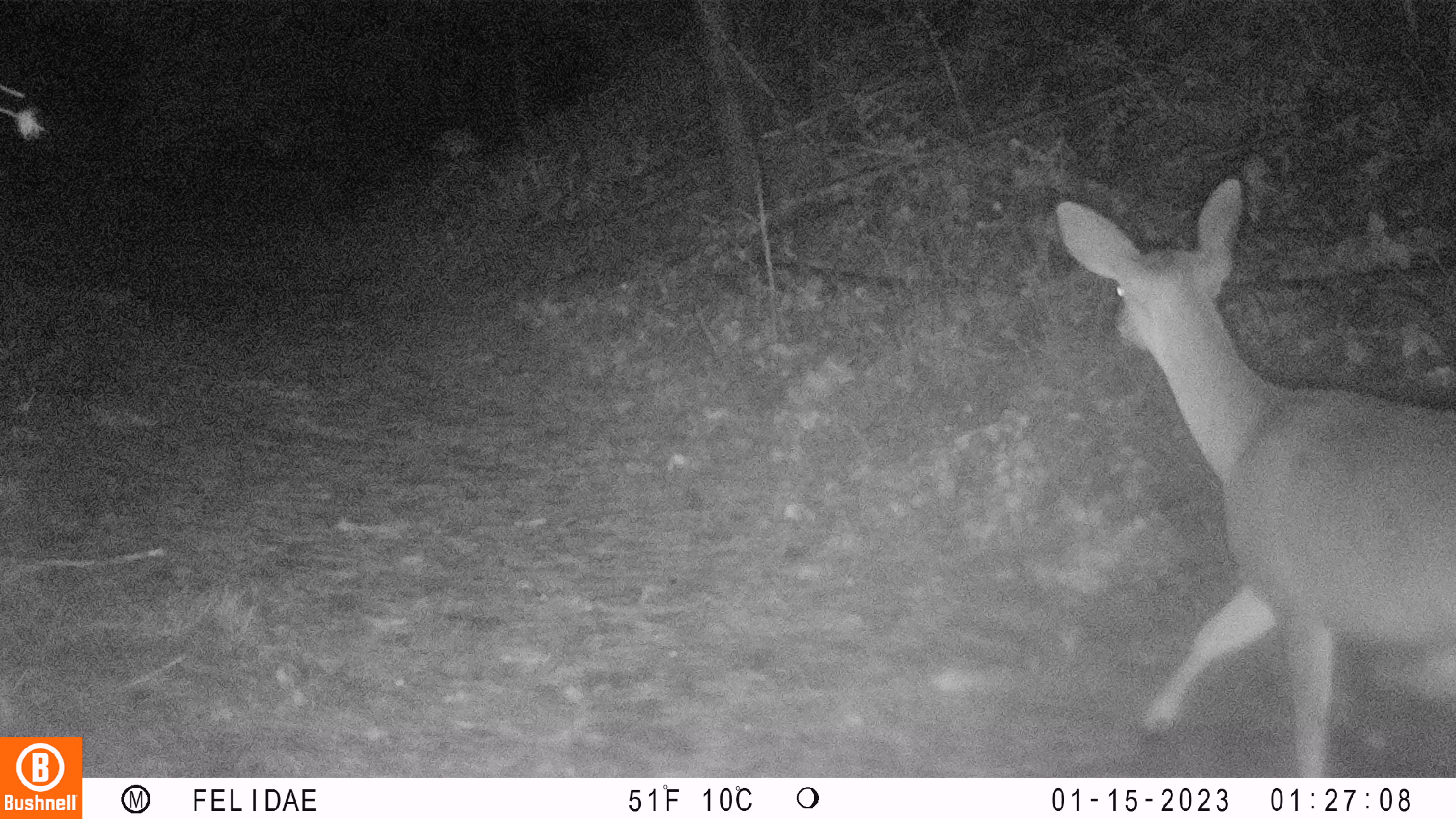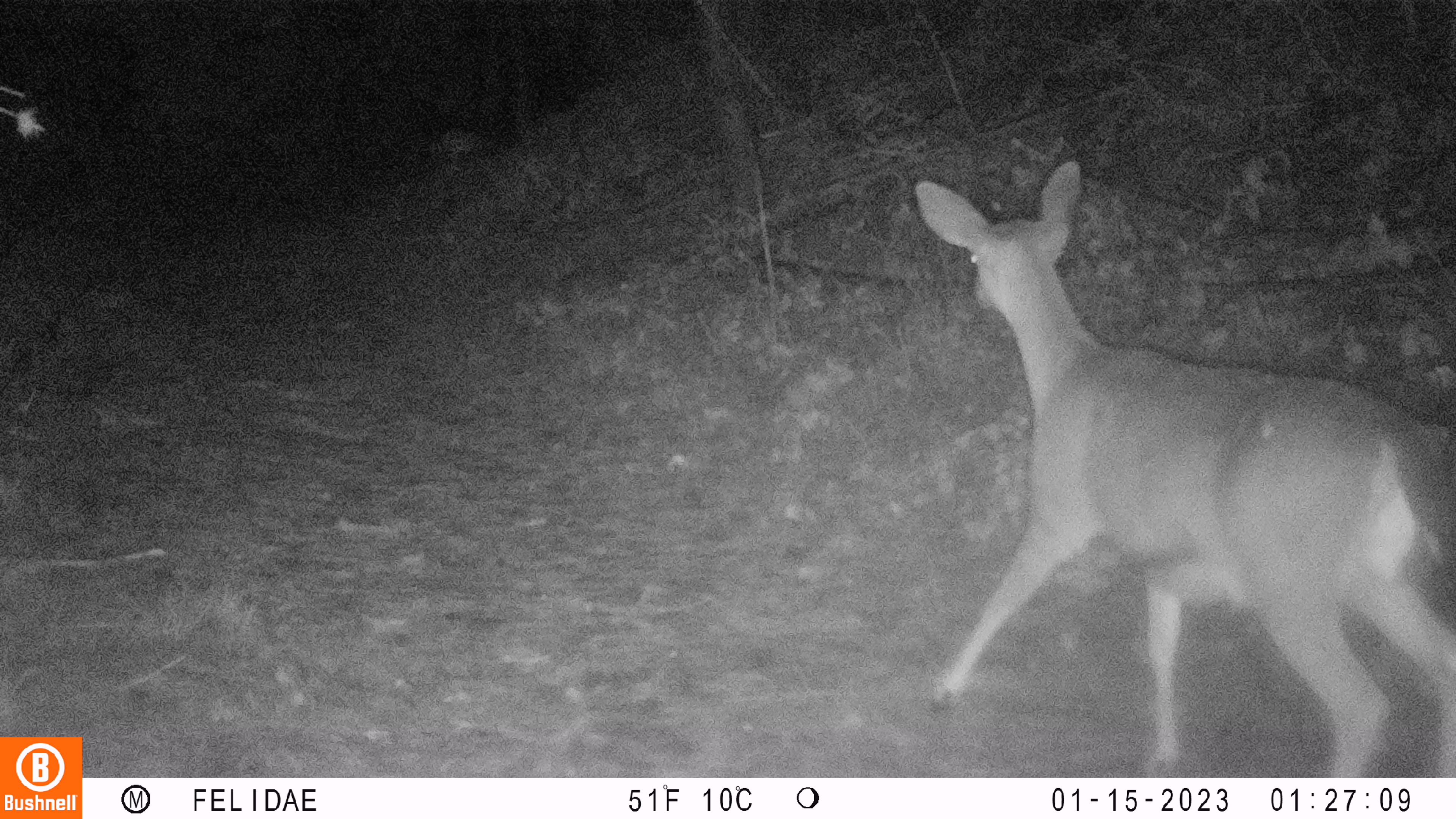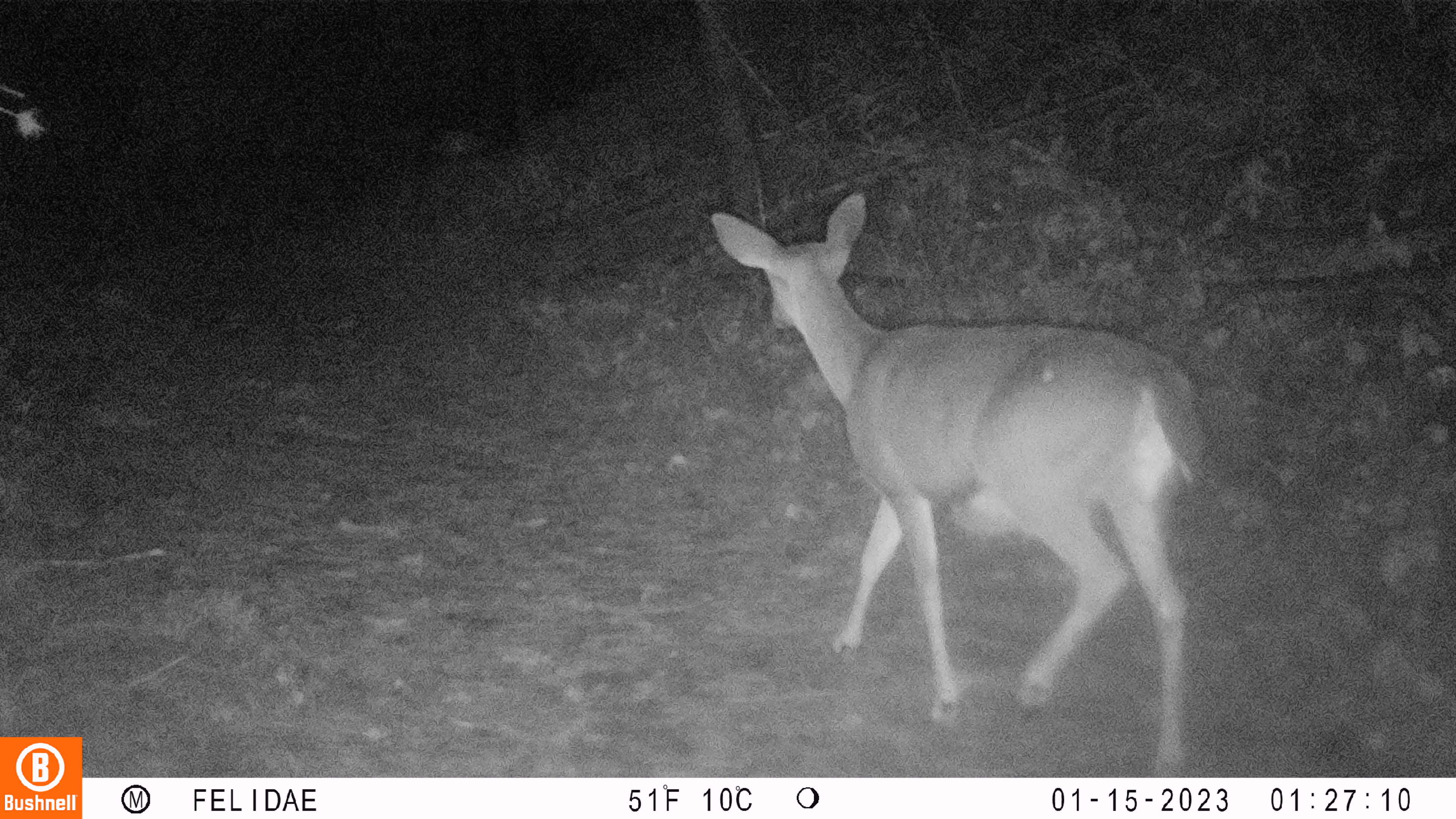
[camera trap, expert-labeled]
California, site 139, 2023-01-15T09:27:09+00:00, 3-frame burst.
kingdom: Animalia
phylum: Chordata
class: Mammalia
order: Artiodactyla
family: Cervidae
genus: Odocoileus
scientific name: Odocoileus hemionus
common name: mule deer